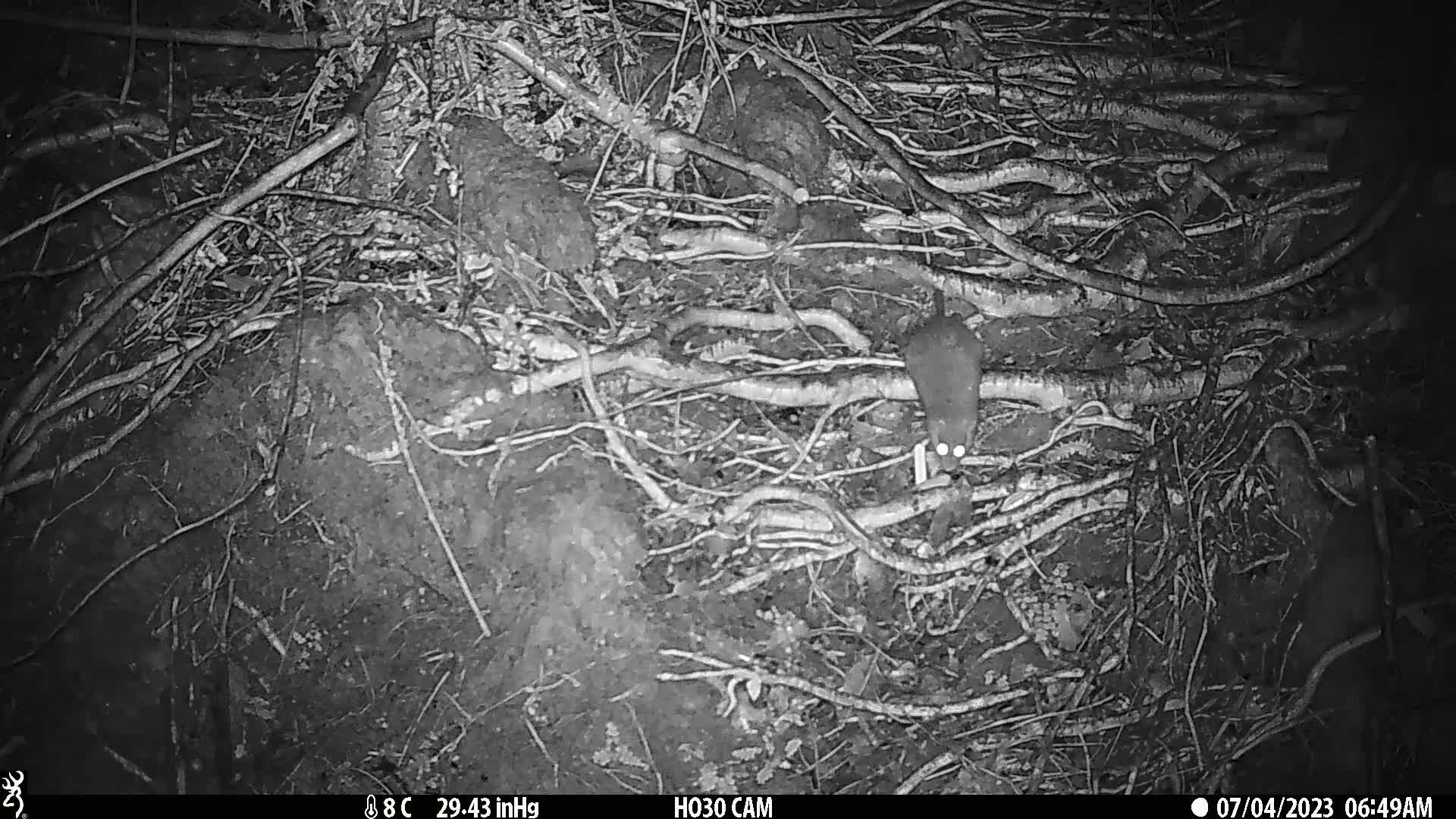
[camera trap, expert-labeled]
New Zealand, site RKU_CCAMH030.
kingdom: Animalia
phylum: Chordata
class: Mammalia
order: Rodentia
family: Muridae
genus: Rattus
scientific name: Rattus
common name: rat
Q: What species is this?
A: Rat (Rattus).